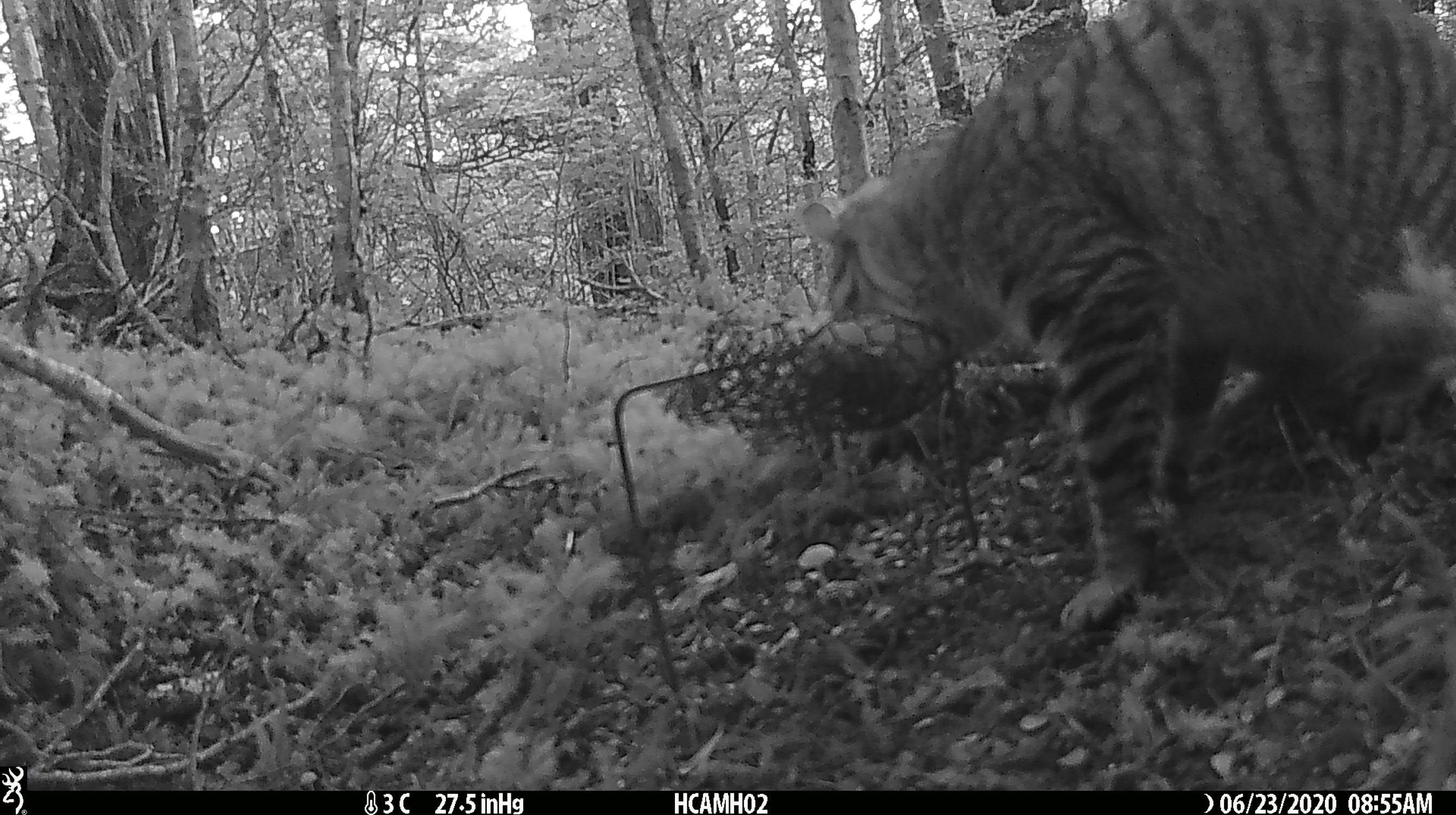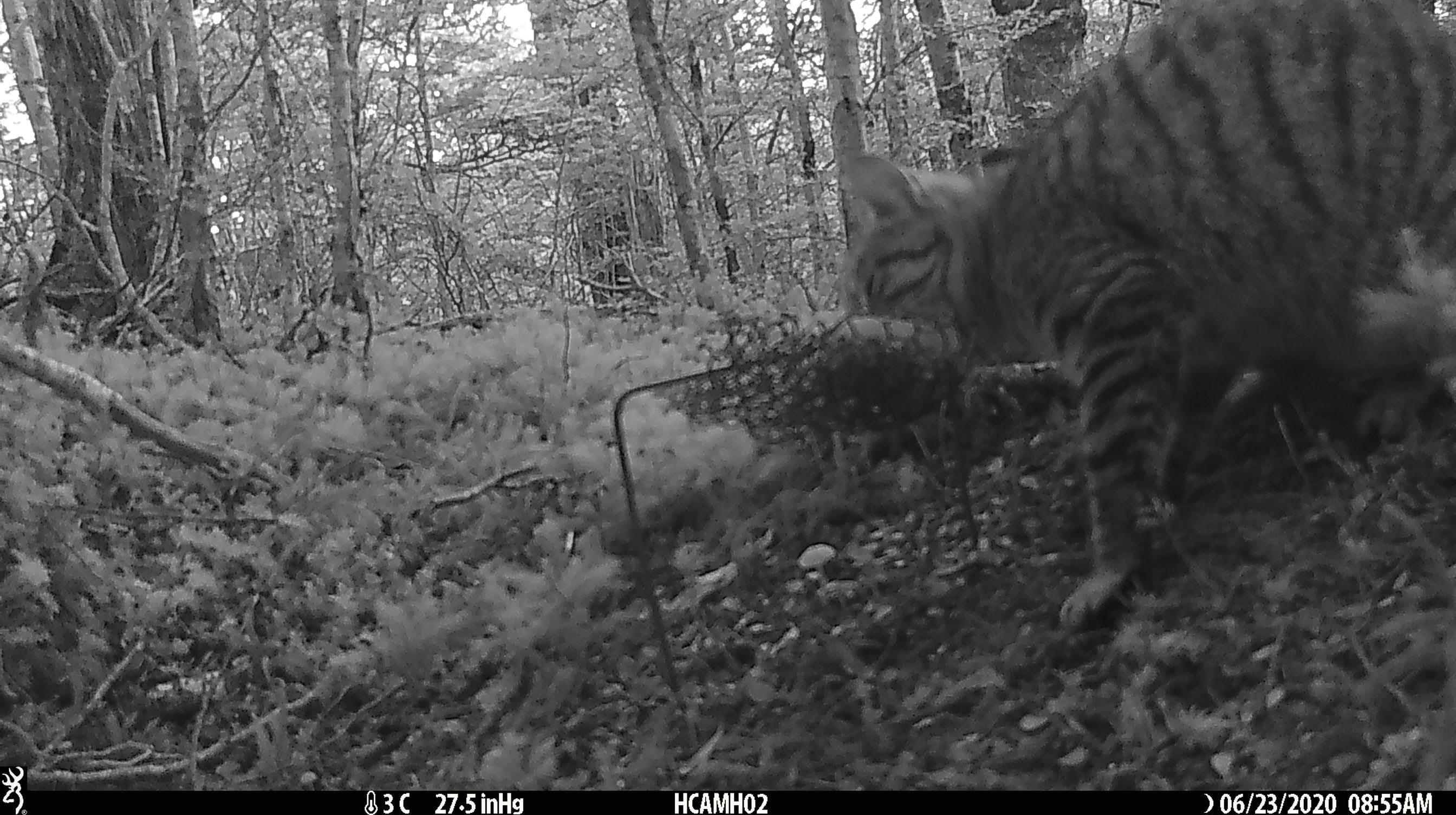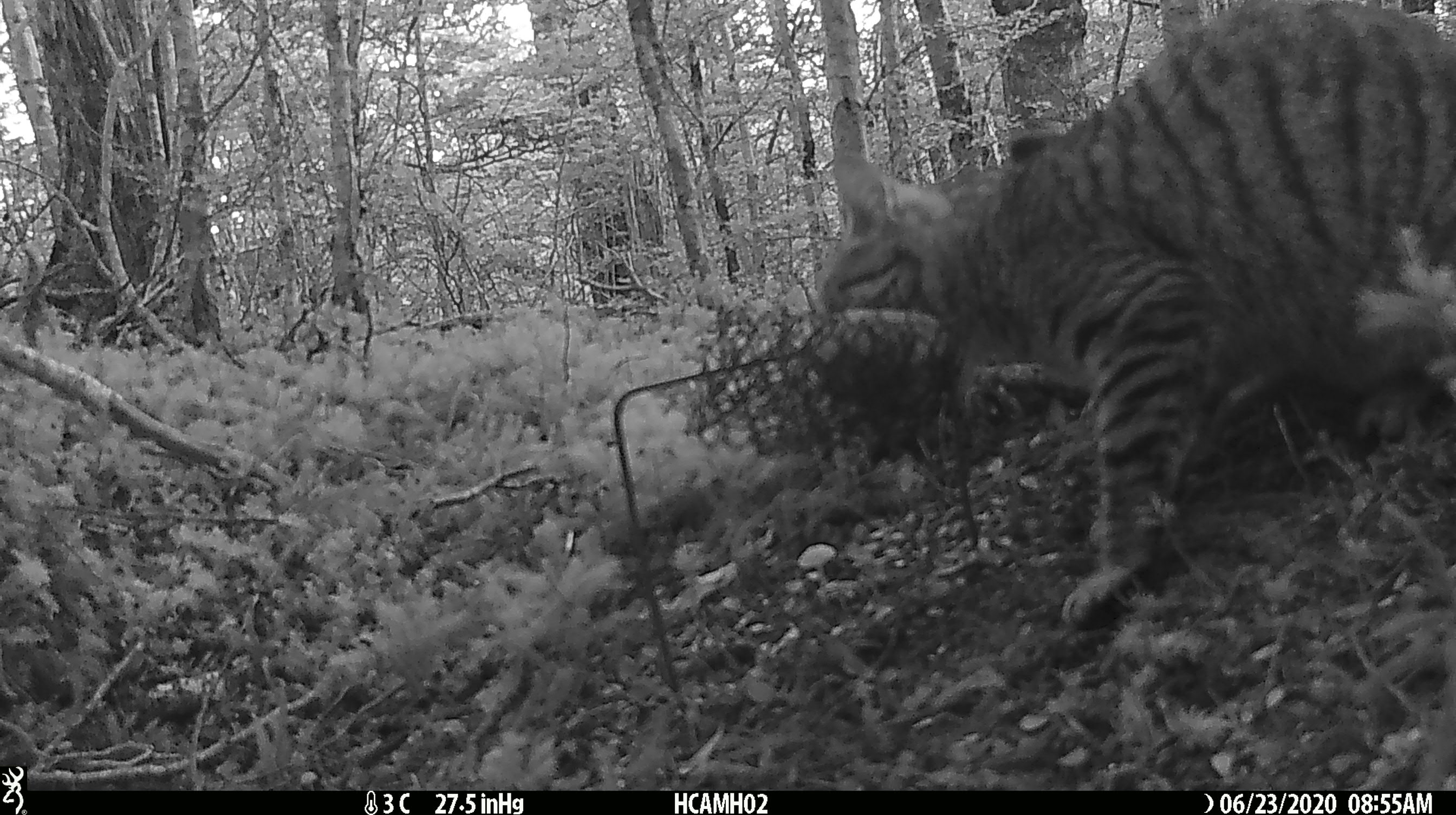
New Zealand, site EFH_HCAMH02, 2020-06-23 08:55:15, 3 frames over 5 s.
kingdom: Animalia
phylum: Chordata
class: Mammalia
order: Carnivora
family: Felidae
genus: Felis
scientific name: Felis catus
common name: domestic cat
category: cat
Cat (domestic cat) (Felis catus).